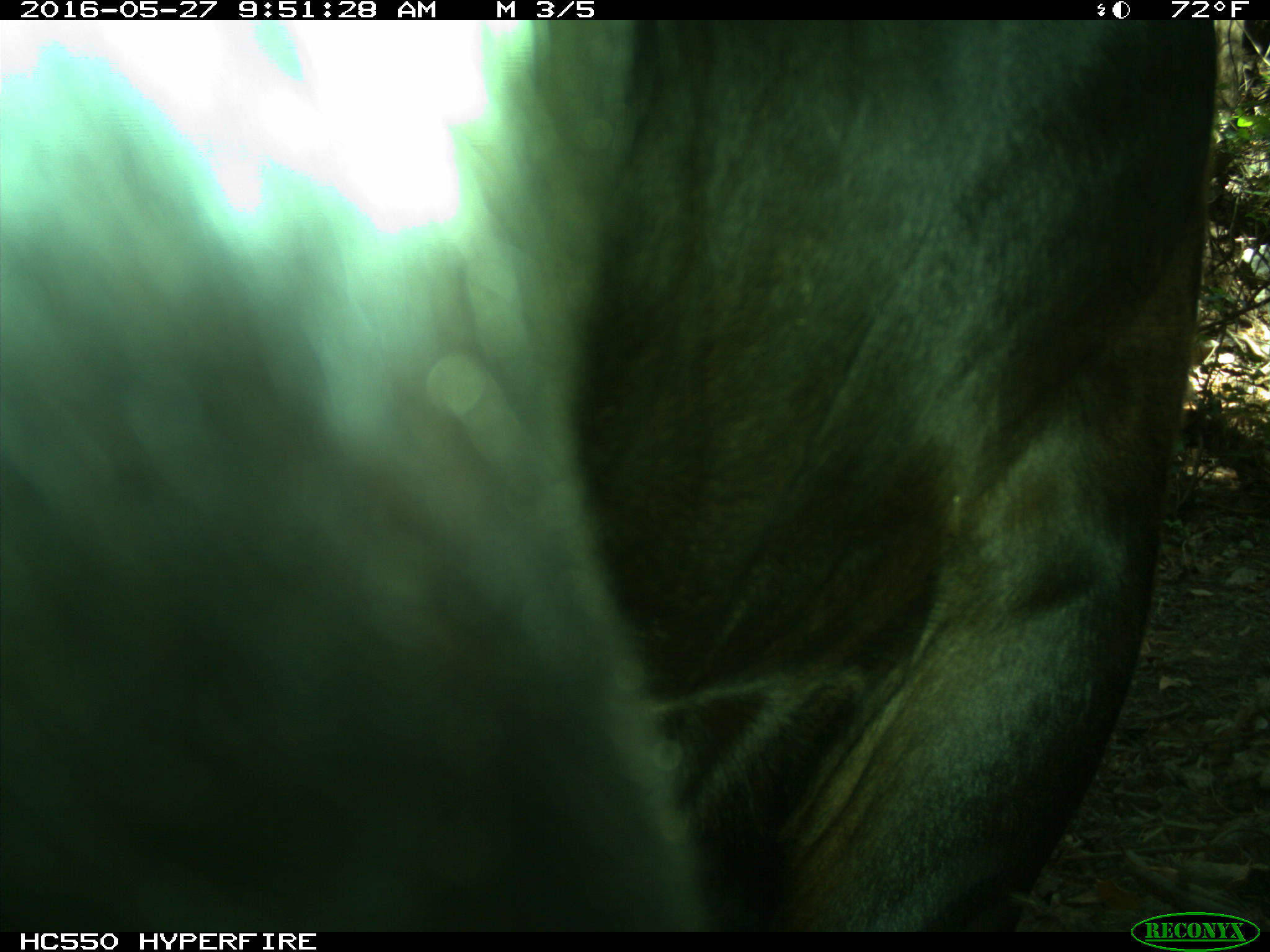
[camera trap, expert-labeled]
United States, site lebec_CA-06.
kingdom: Animalia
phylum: Chordata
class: Mammalia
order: Artiodactyla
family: Bovidae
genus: Bos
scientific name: Bos taurus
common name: domestic cow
Bos taurus (domestic cow).